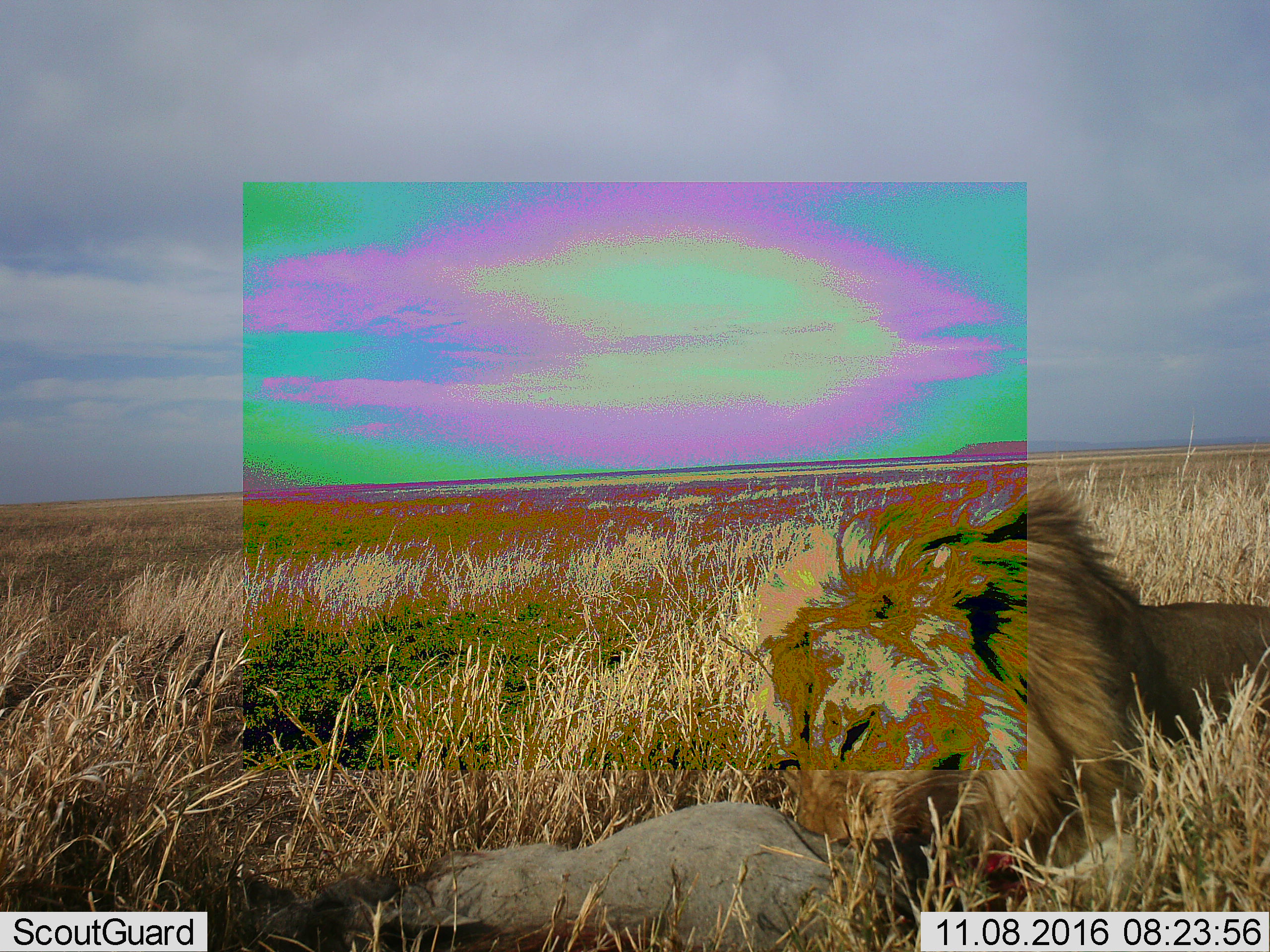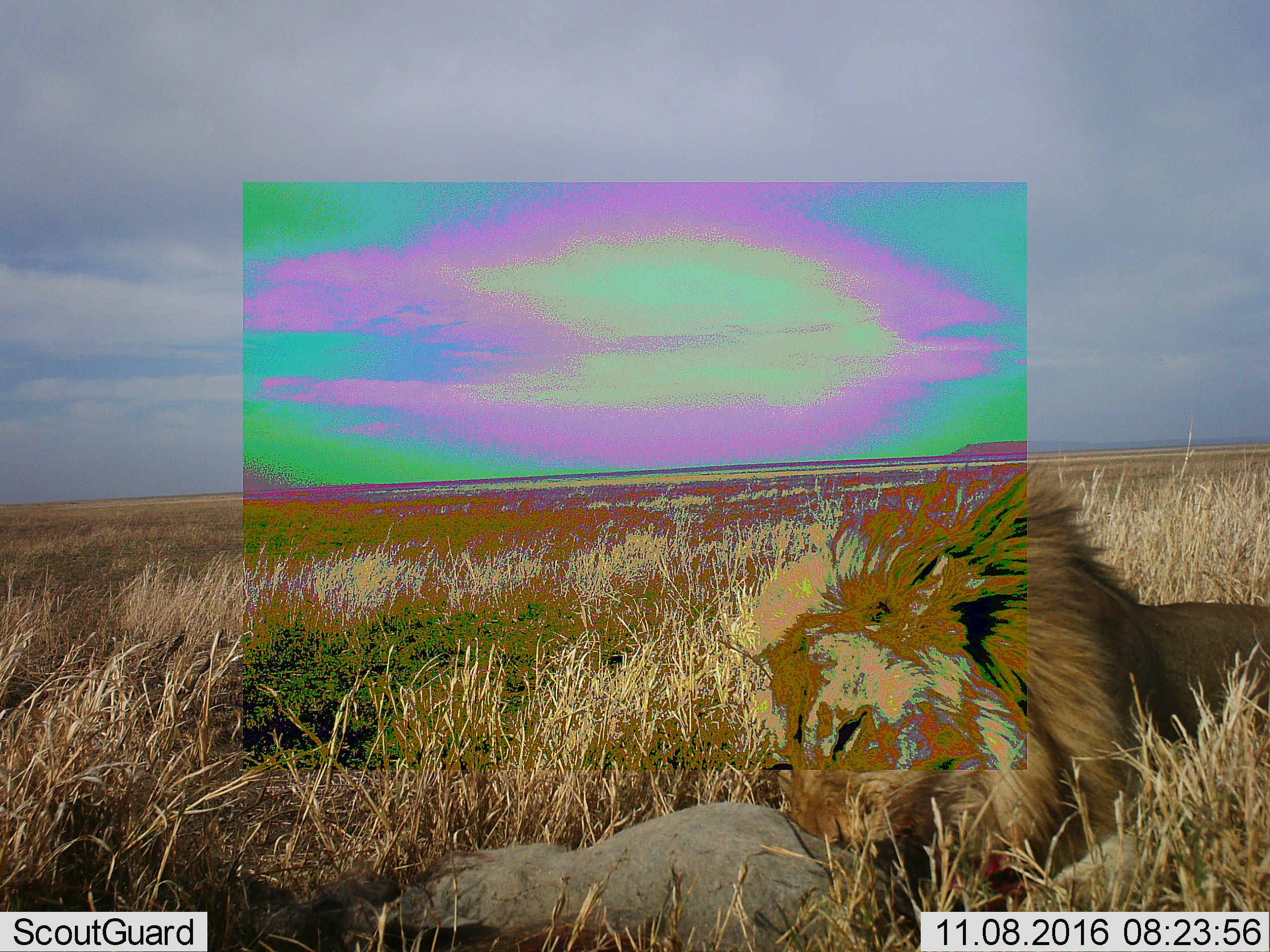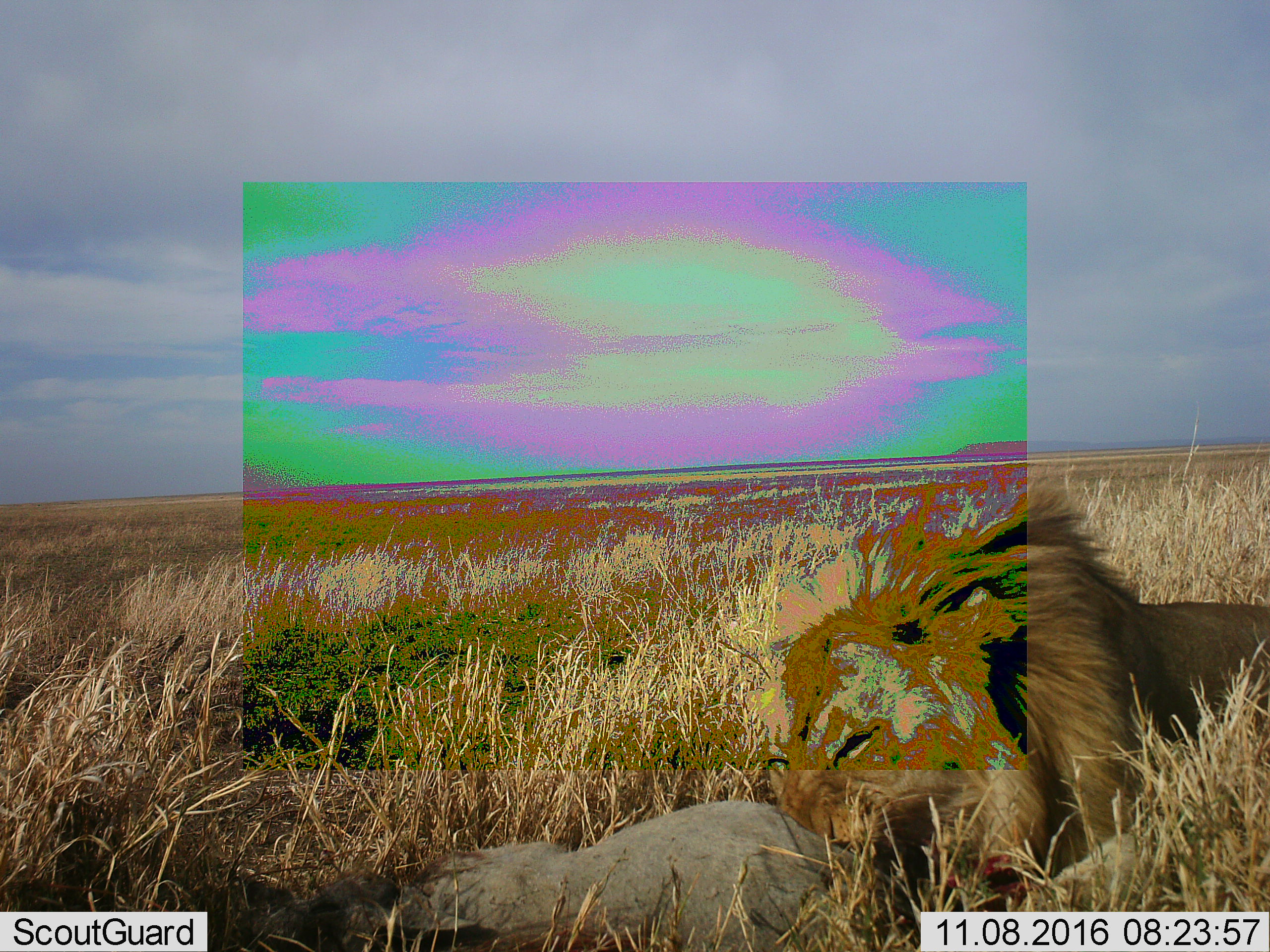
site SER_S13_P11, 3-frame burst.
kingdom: Animalia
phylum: Chordata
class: Mammalia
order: Carnivora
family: Felidae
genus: Panthera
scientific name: Panthera leo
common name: lion male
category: lionmale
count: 1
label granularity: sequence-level